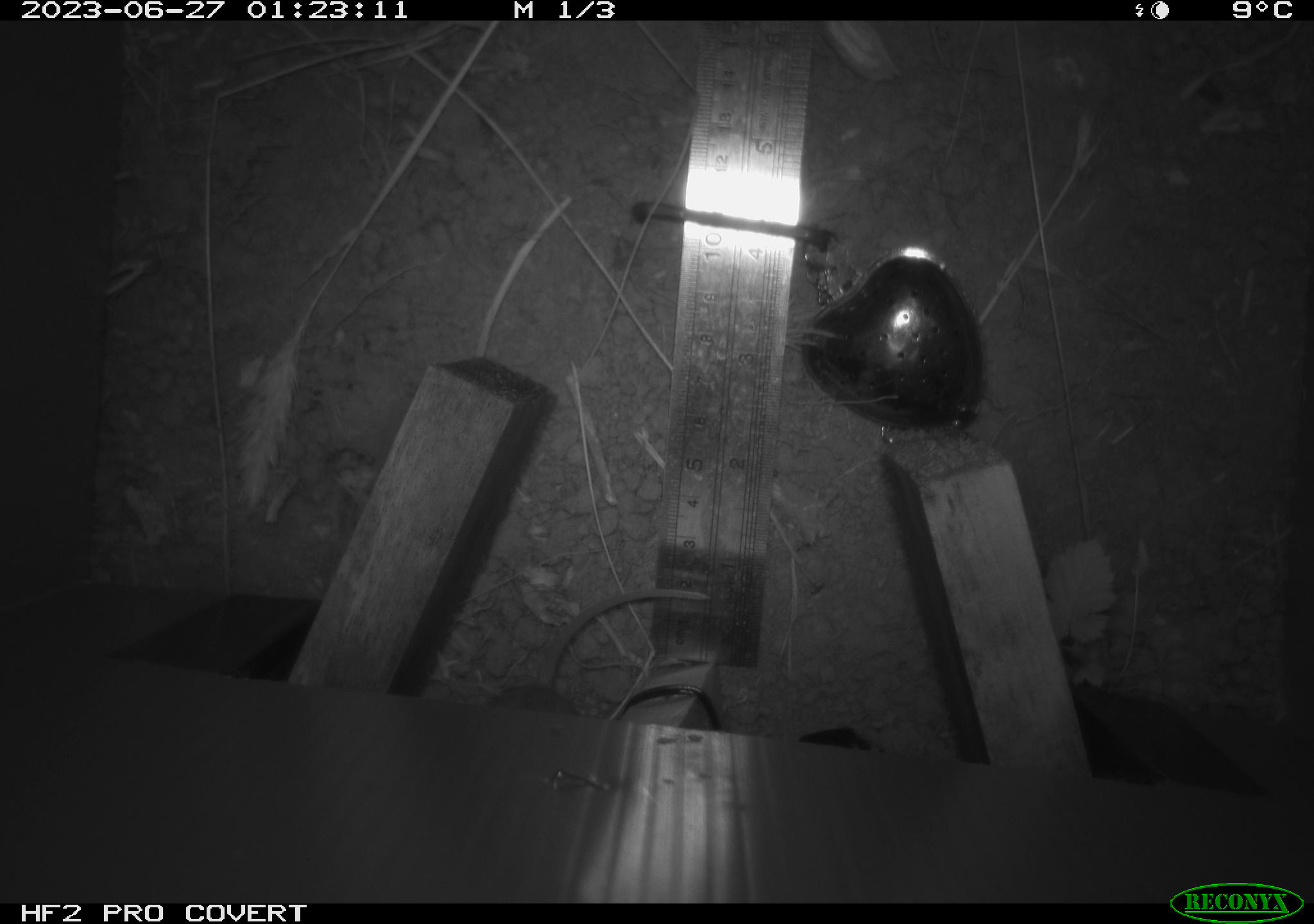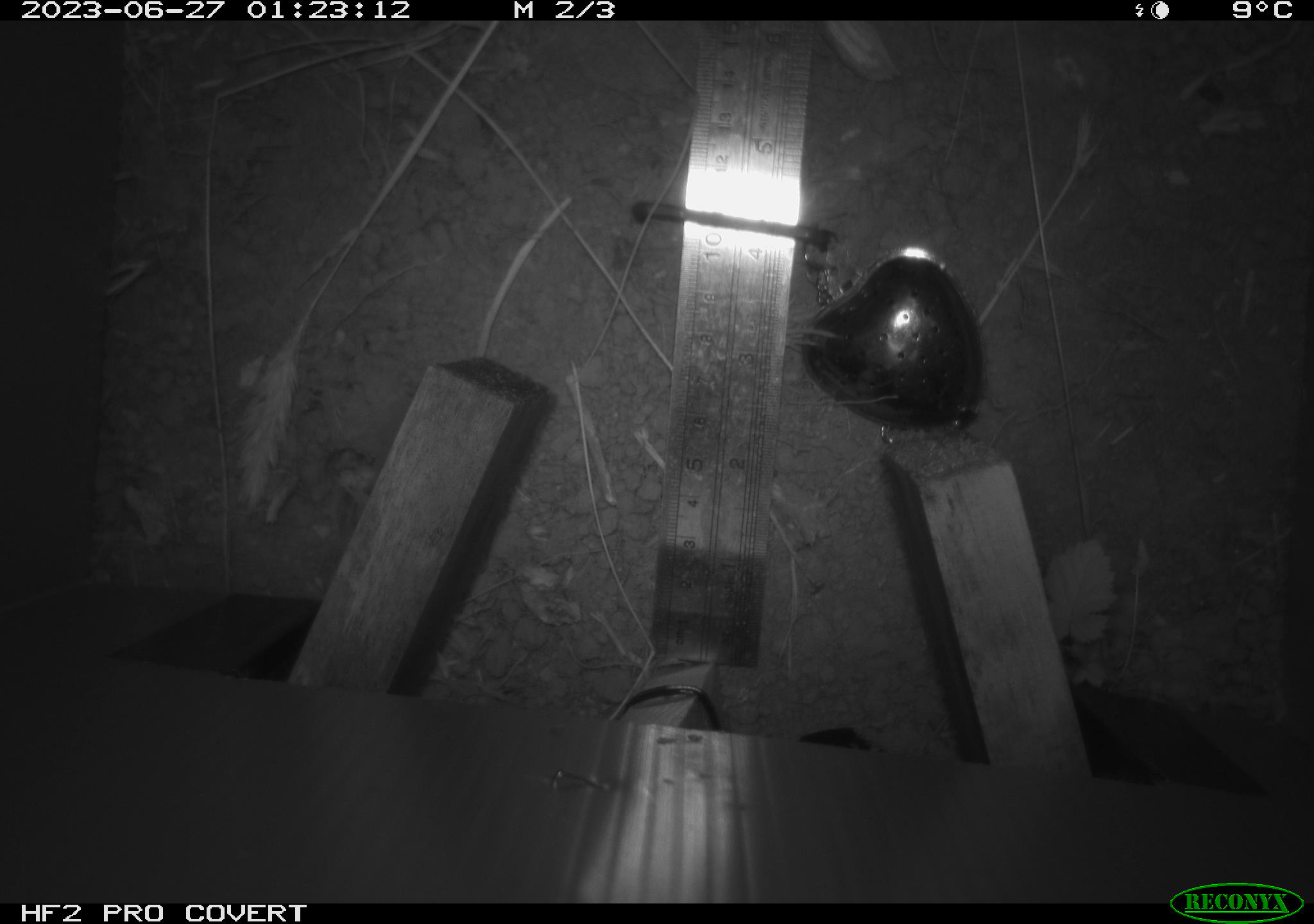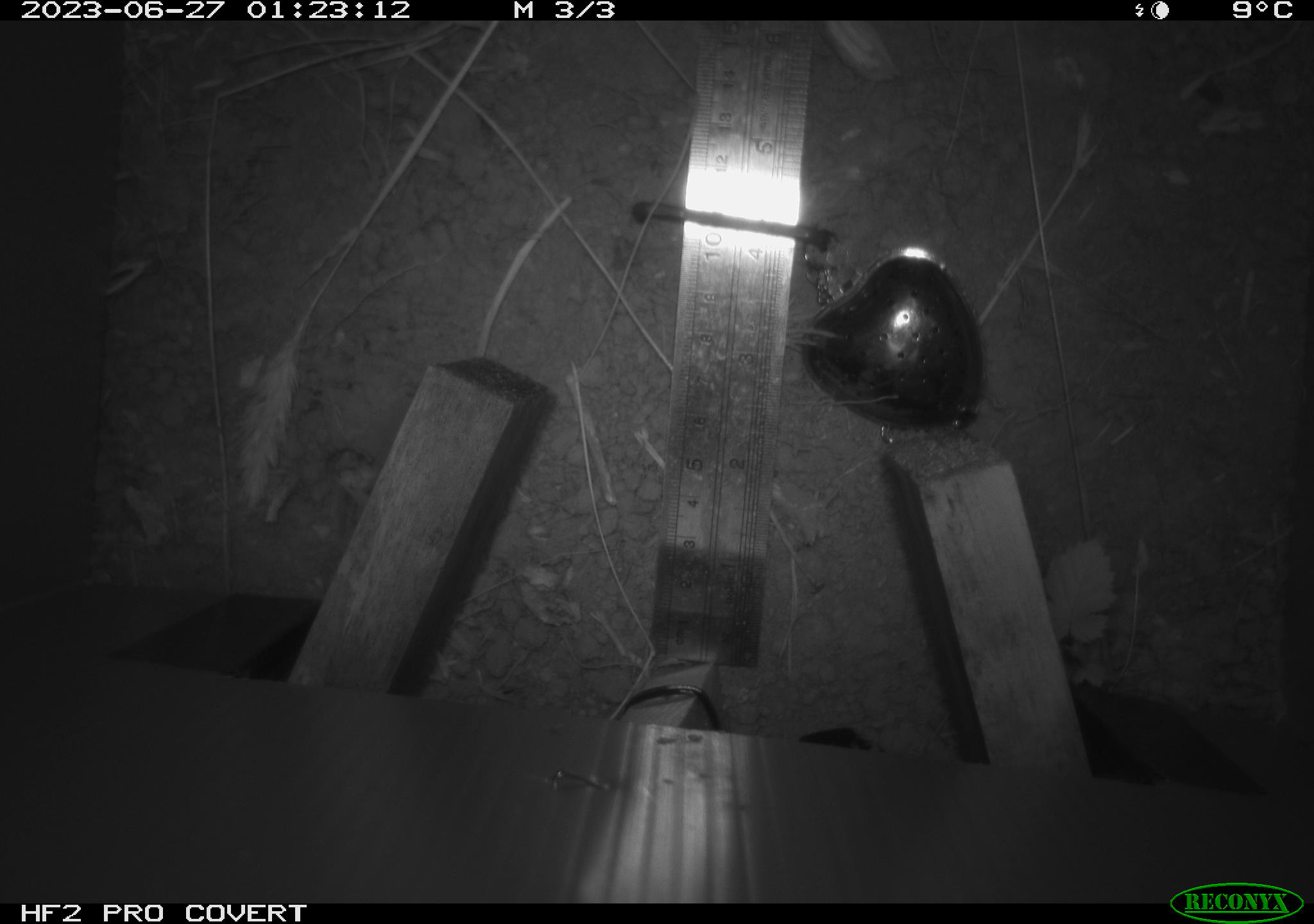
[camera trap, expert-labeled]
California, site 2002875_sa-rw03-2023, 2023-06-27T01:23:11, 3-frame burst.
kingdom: Animalia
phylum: Chordata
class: Mammalia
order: Rodentia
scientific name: Rodentia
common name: mouse species